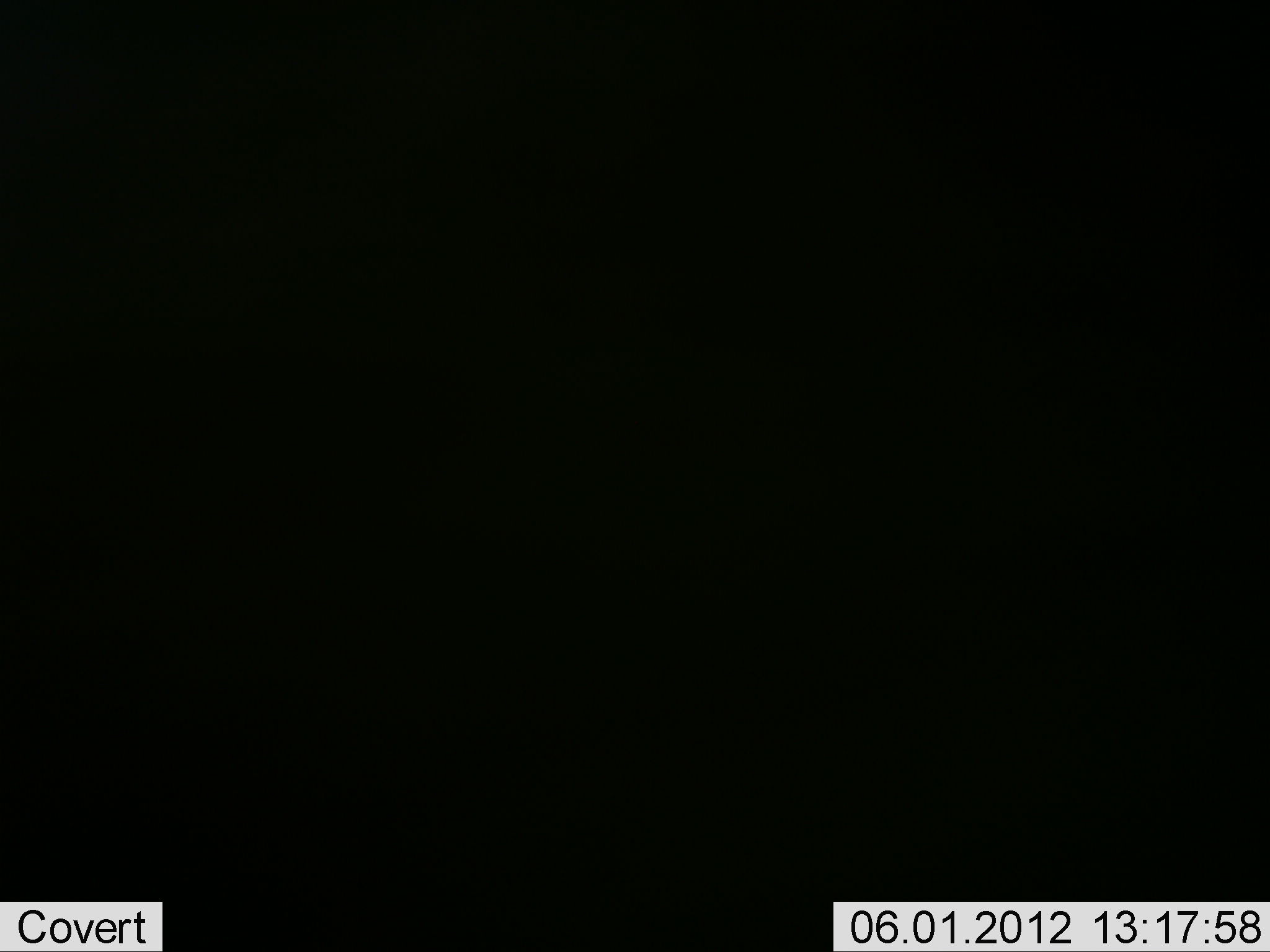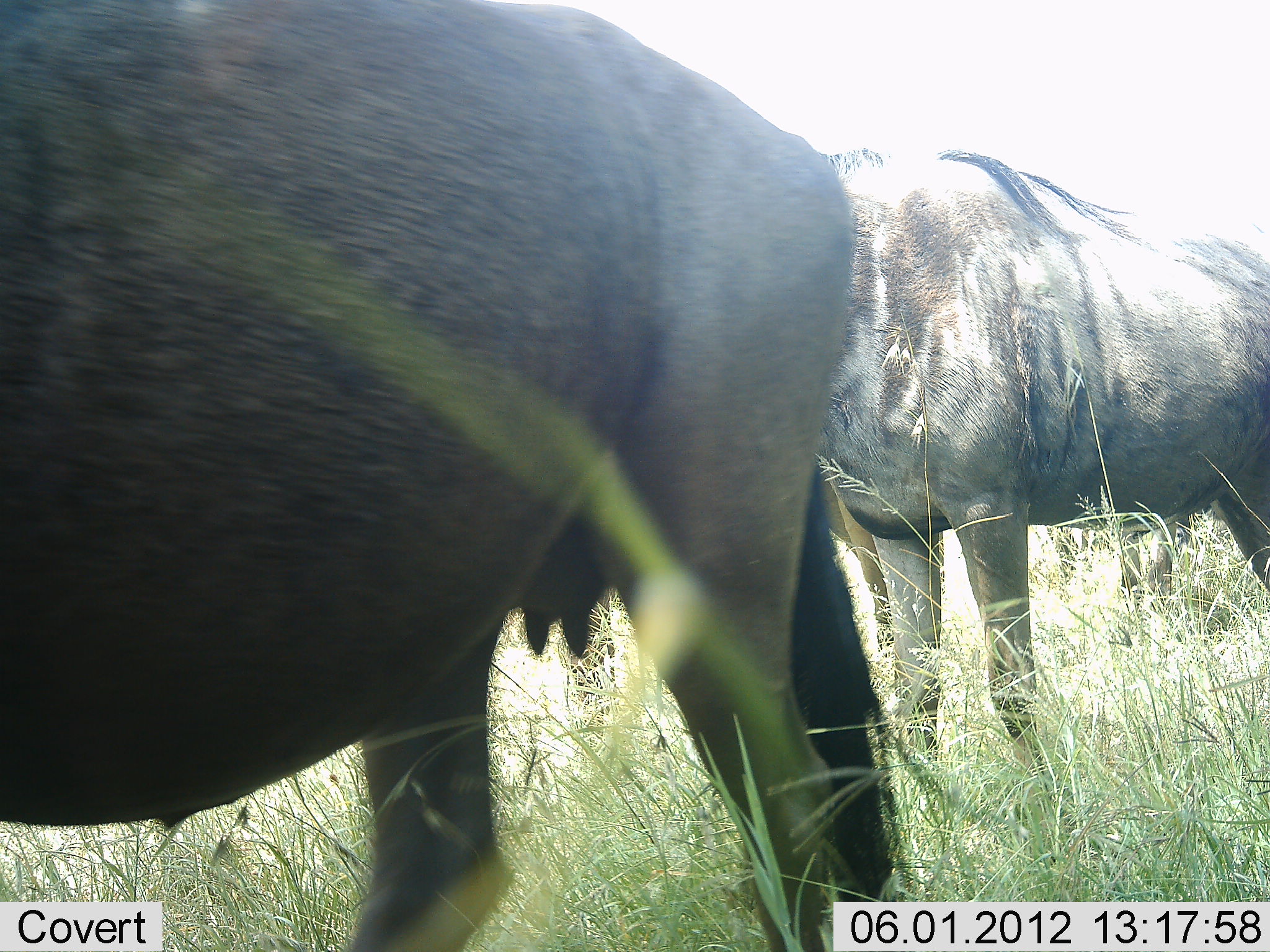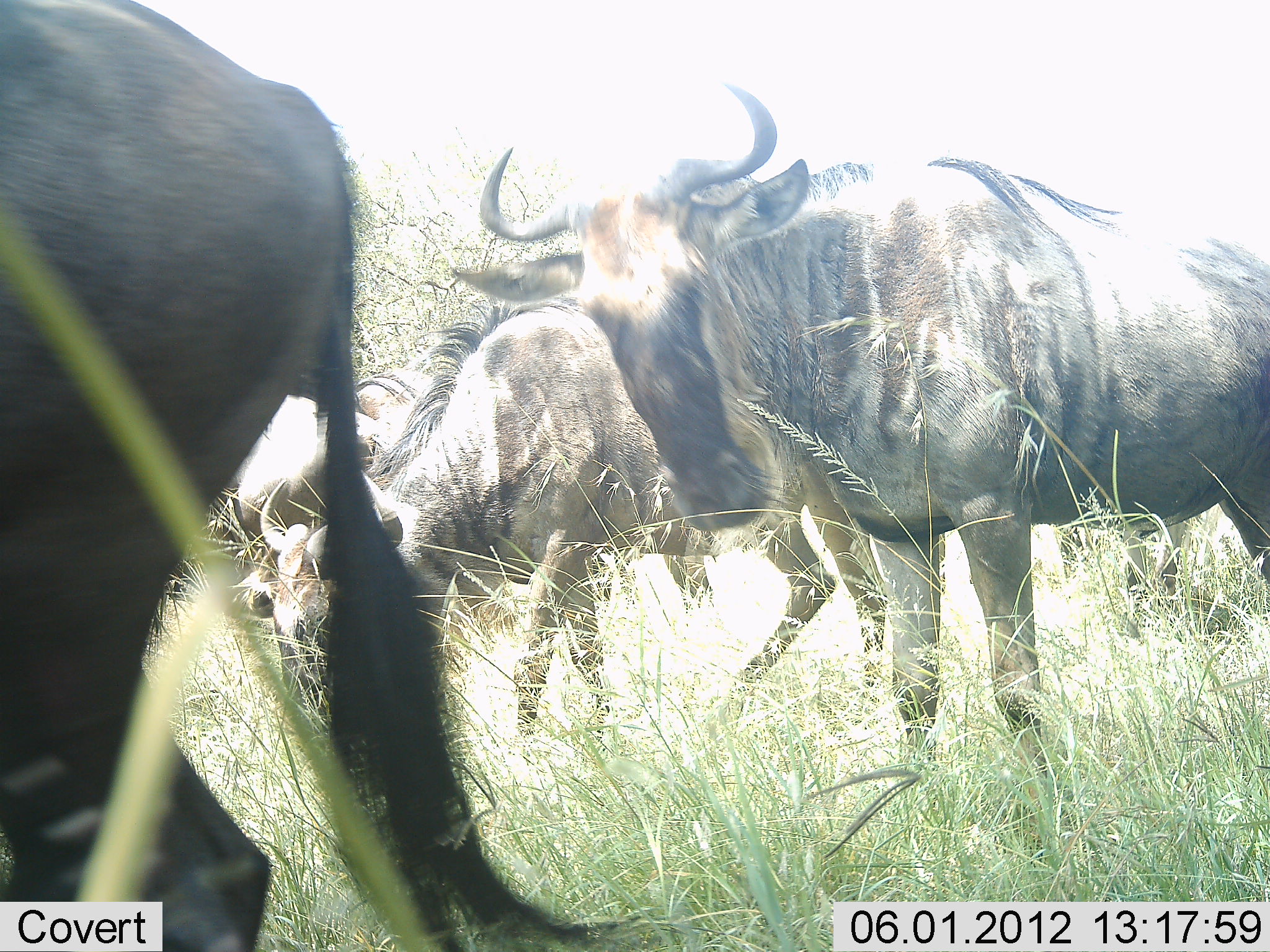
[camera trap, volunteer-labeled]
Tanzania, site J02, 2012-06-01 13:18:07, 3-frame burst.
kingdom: Animalia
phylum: Chordata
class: Mammalia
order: Artiodactyla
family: Bovidae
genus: Connochaetes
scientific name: Connochaetes taurinus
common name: blue wildebeest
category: wildebeest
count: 5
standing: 80%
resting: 0%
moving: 80%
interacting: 0%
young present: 0%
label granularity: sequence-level